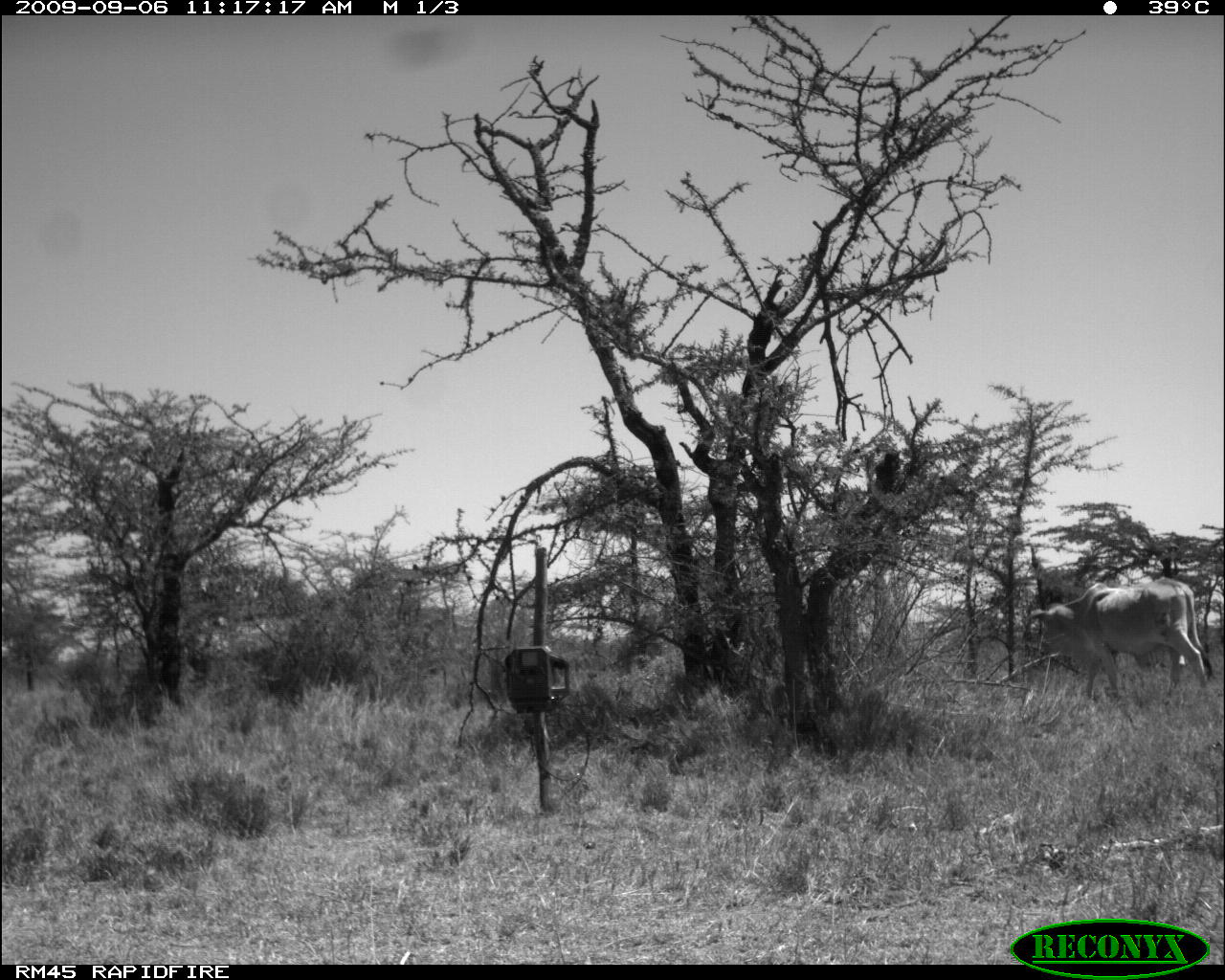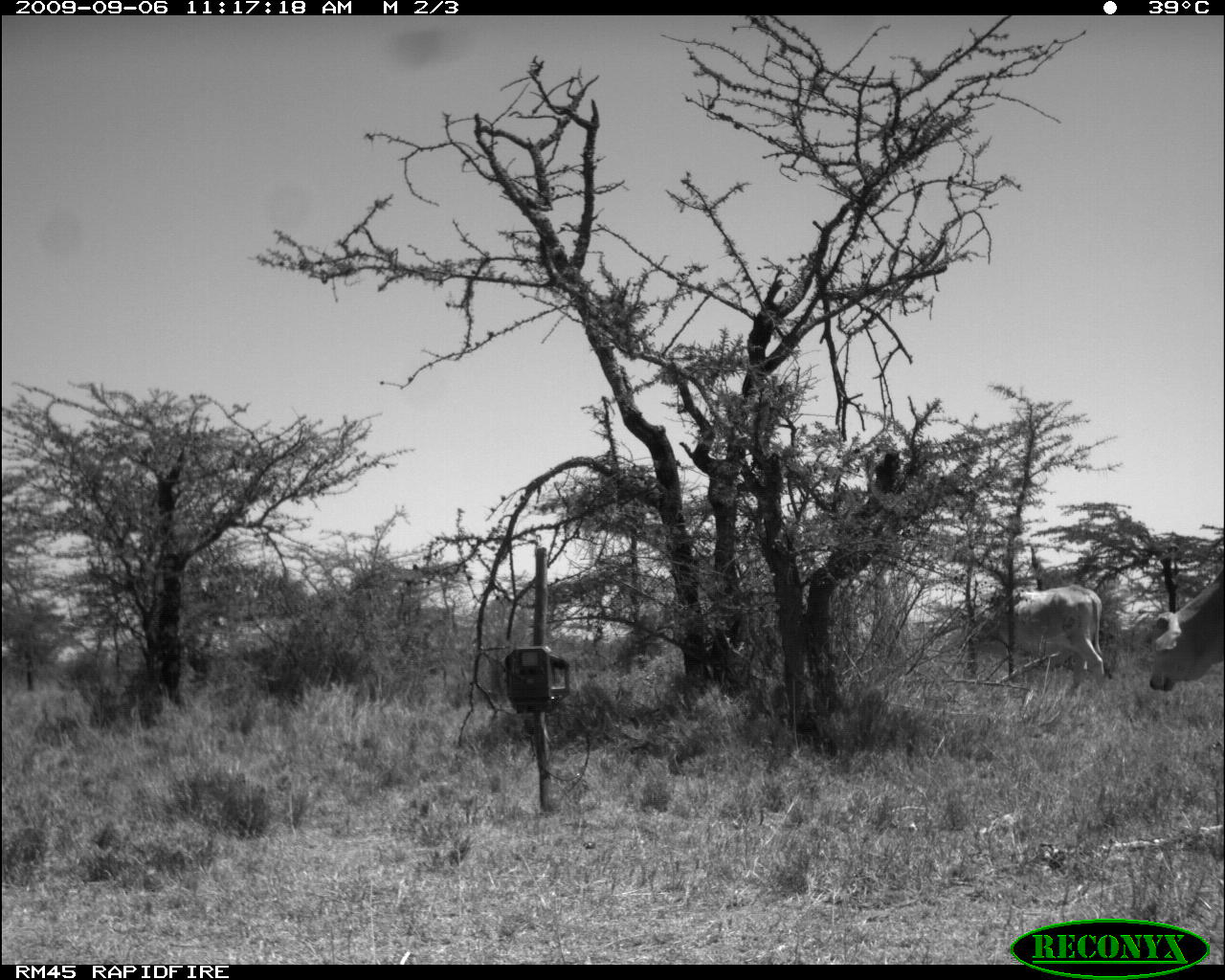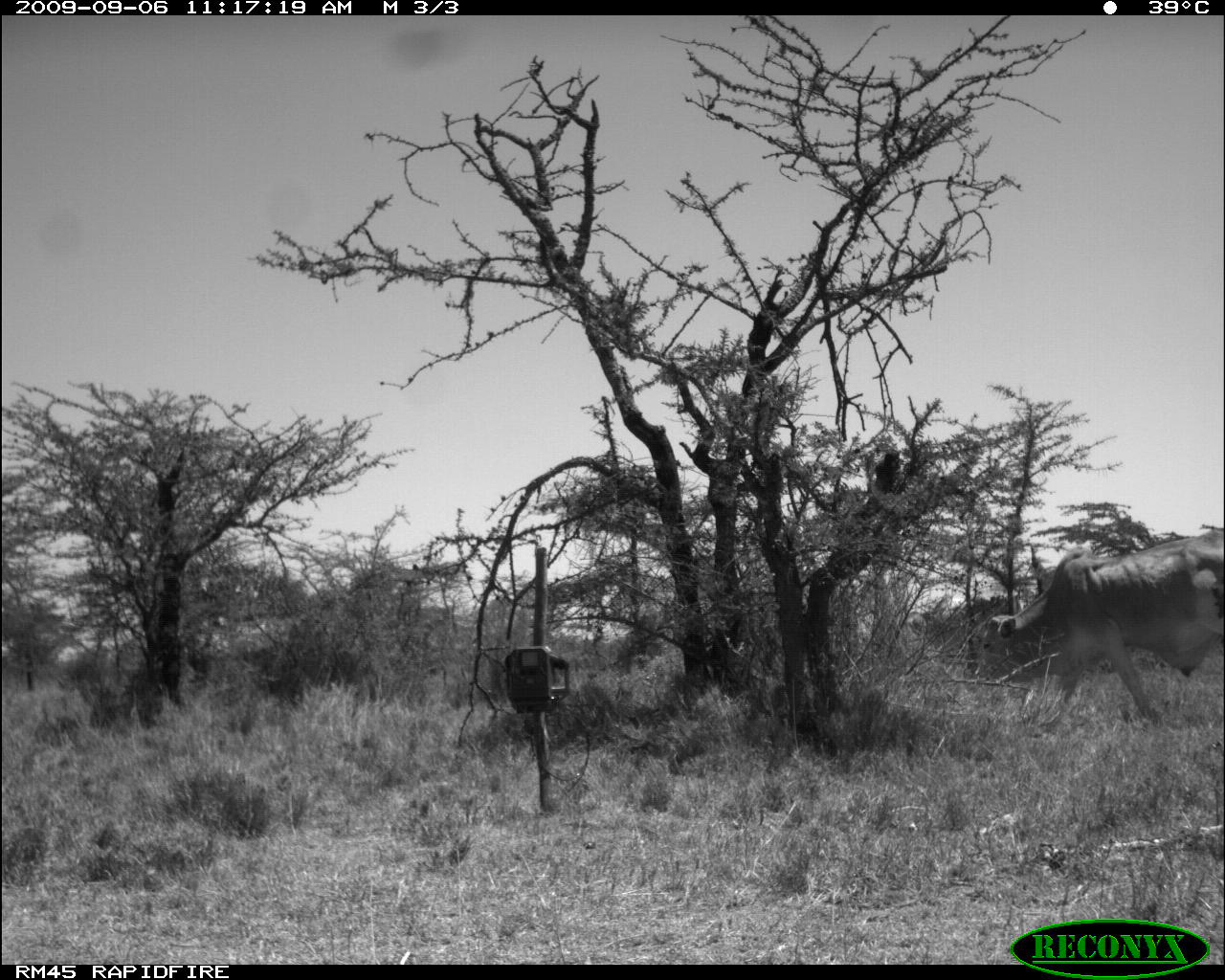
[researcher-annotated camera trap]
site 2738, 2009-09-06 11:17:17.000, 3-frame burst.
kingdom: Animalia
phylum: Chordata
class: Mammalia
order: Artiodactyla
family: Bovidae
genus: Bos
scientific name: Bos taurus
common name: domestic cattle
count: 1